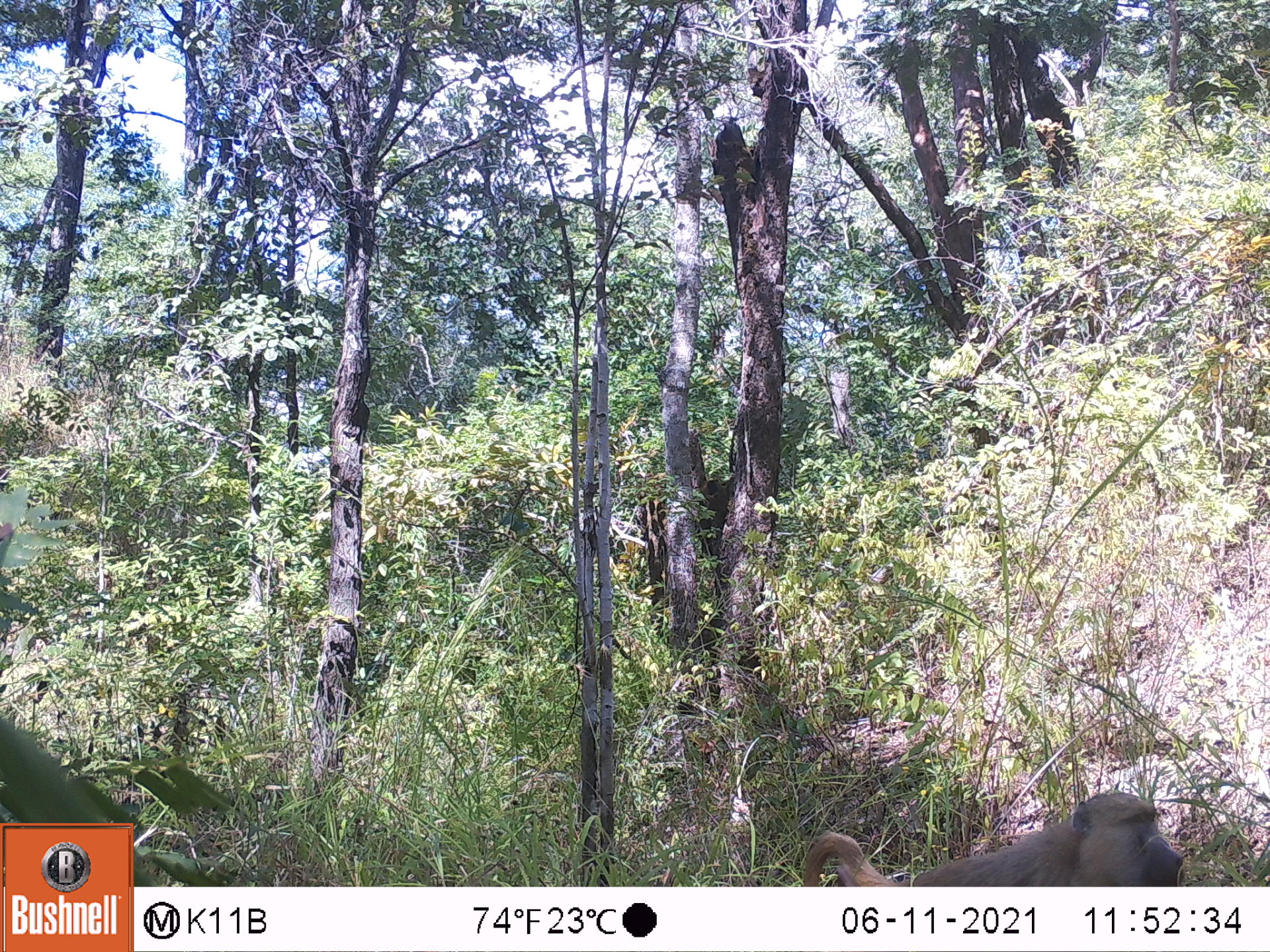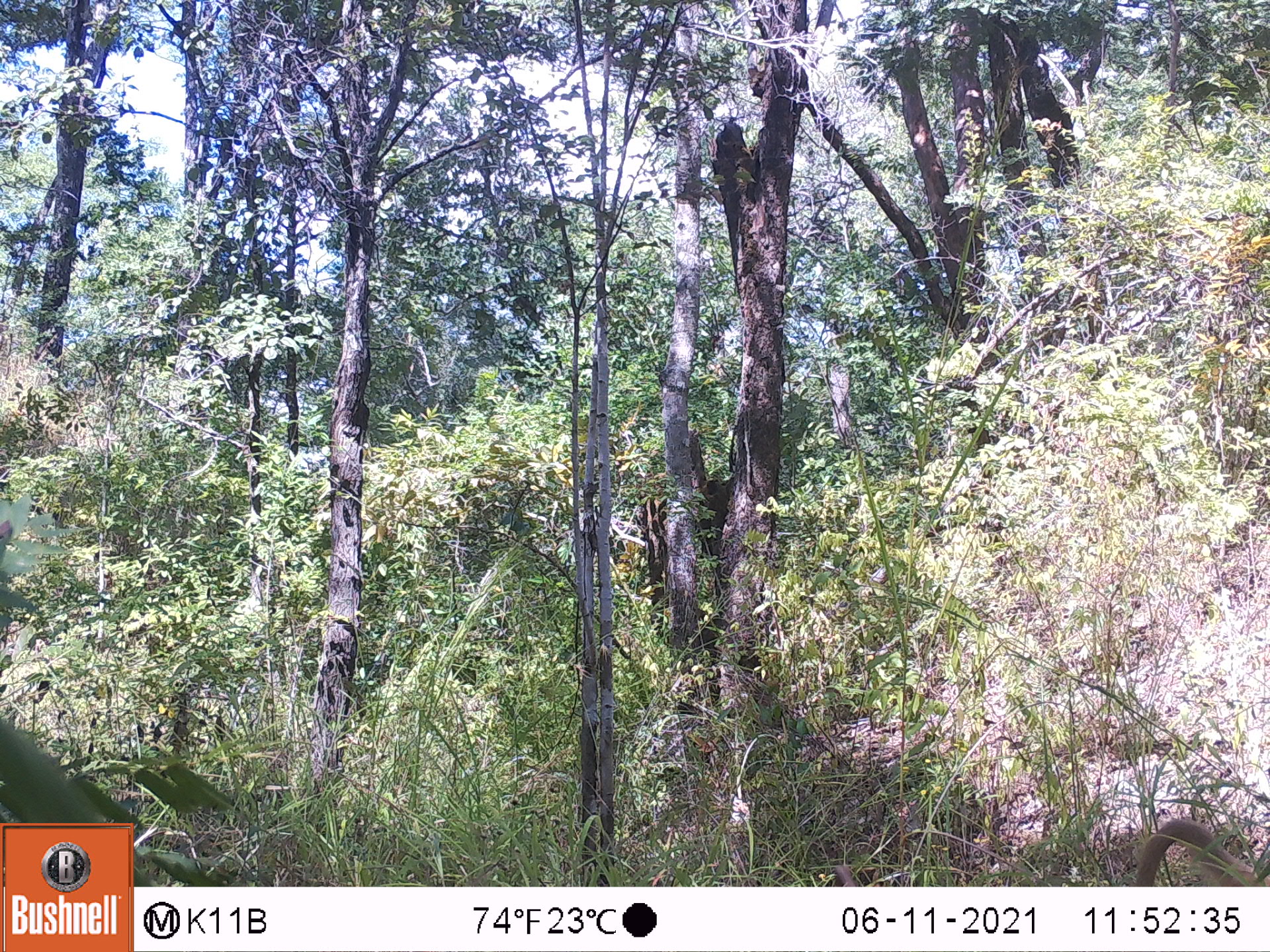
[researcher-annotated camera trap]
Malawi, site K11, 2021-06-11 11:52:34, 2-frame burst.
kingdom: Animalia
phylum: Chordata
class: Mammalia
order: Primates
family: Cercopithecidae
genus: Papio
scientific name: Papio cynocephalus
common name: yellow baboon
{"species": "yellow baboon (Papio cynocephalus)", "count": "1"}